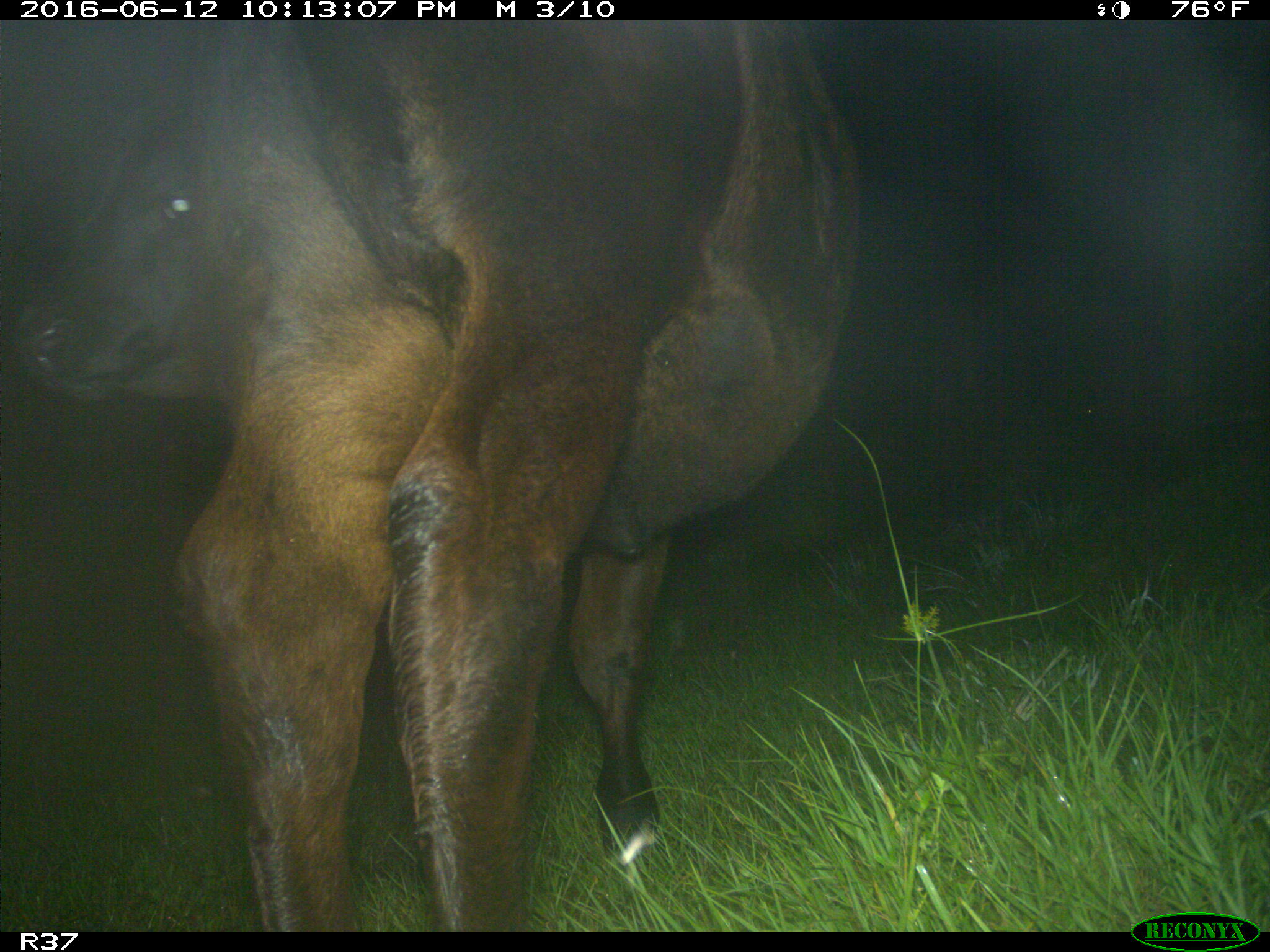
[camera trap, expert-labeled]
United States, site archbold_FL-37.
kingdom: Animalia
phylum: Chordata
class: Mammalia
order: Artiodactyla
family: Bovidae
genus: Bos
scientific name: Bos taurus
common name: domestic cow